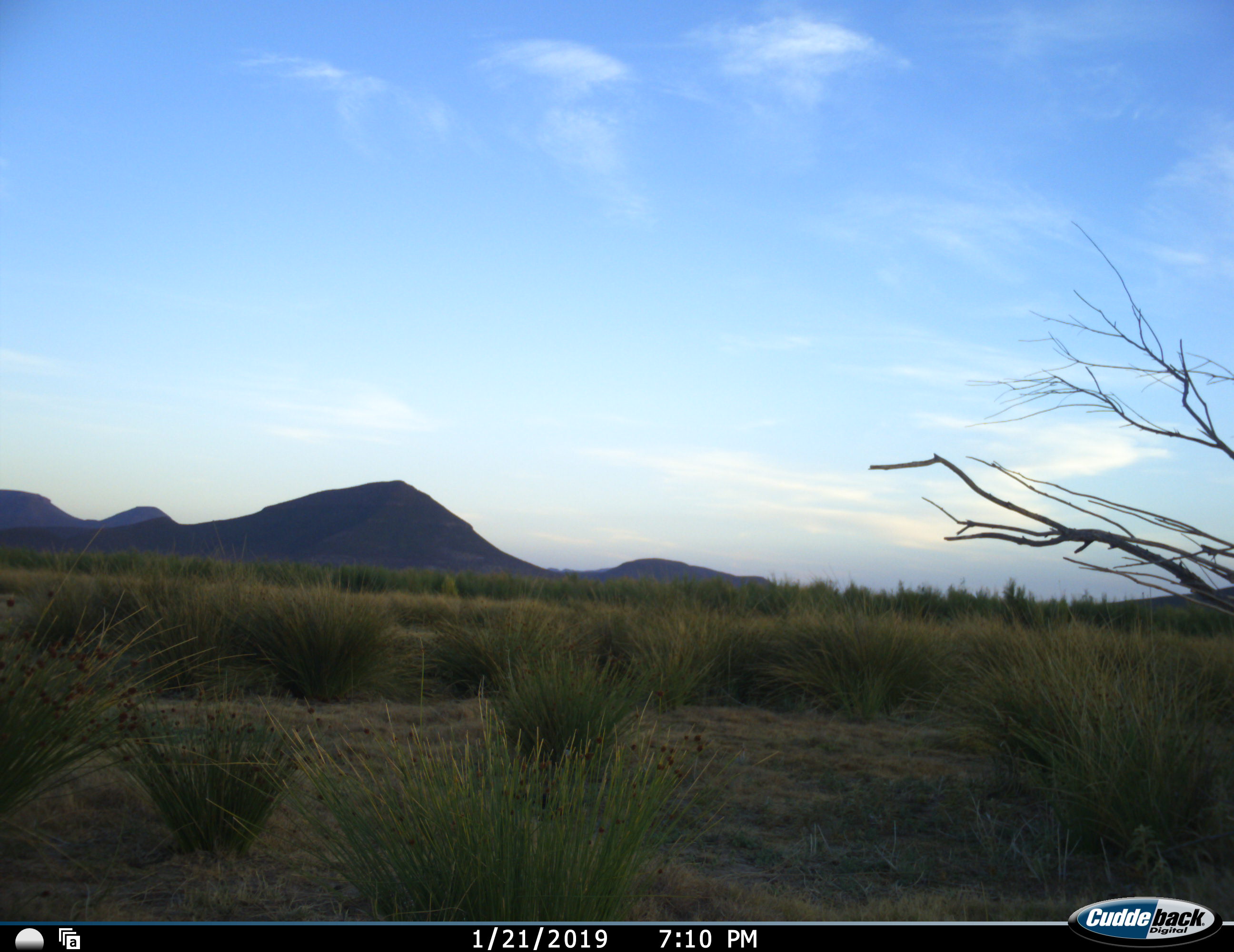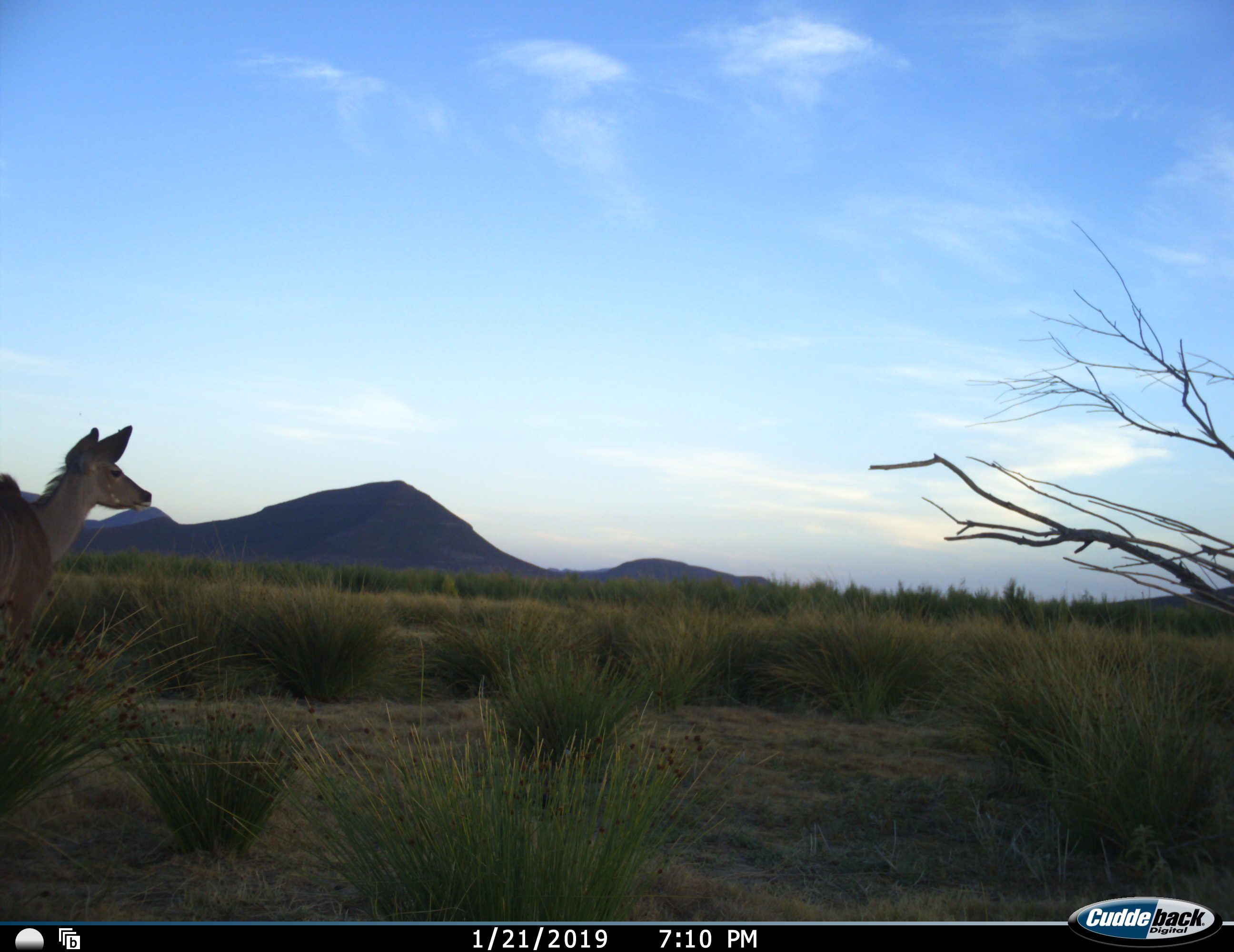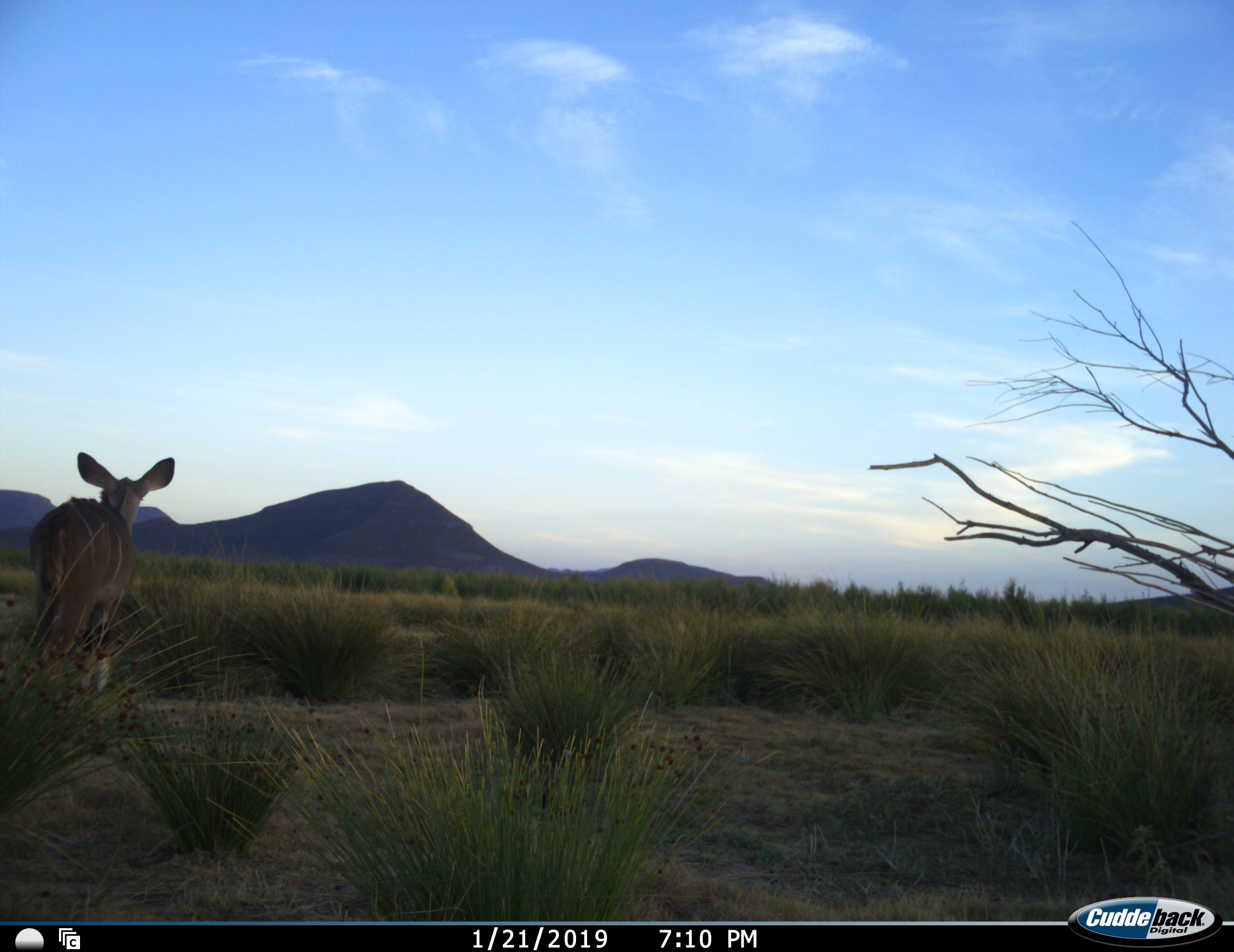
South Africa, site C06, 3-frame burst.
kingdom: Animalia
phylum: Chordata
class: Mammalia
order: Artiodactyla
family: Bovidae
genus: Tragelaphus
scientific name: Tragelaphus strepsiceros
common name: greater kudu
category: kudu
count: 1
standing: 25%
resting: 0%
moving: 100%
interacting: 0%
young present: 0%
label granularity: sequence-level